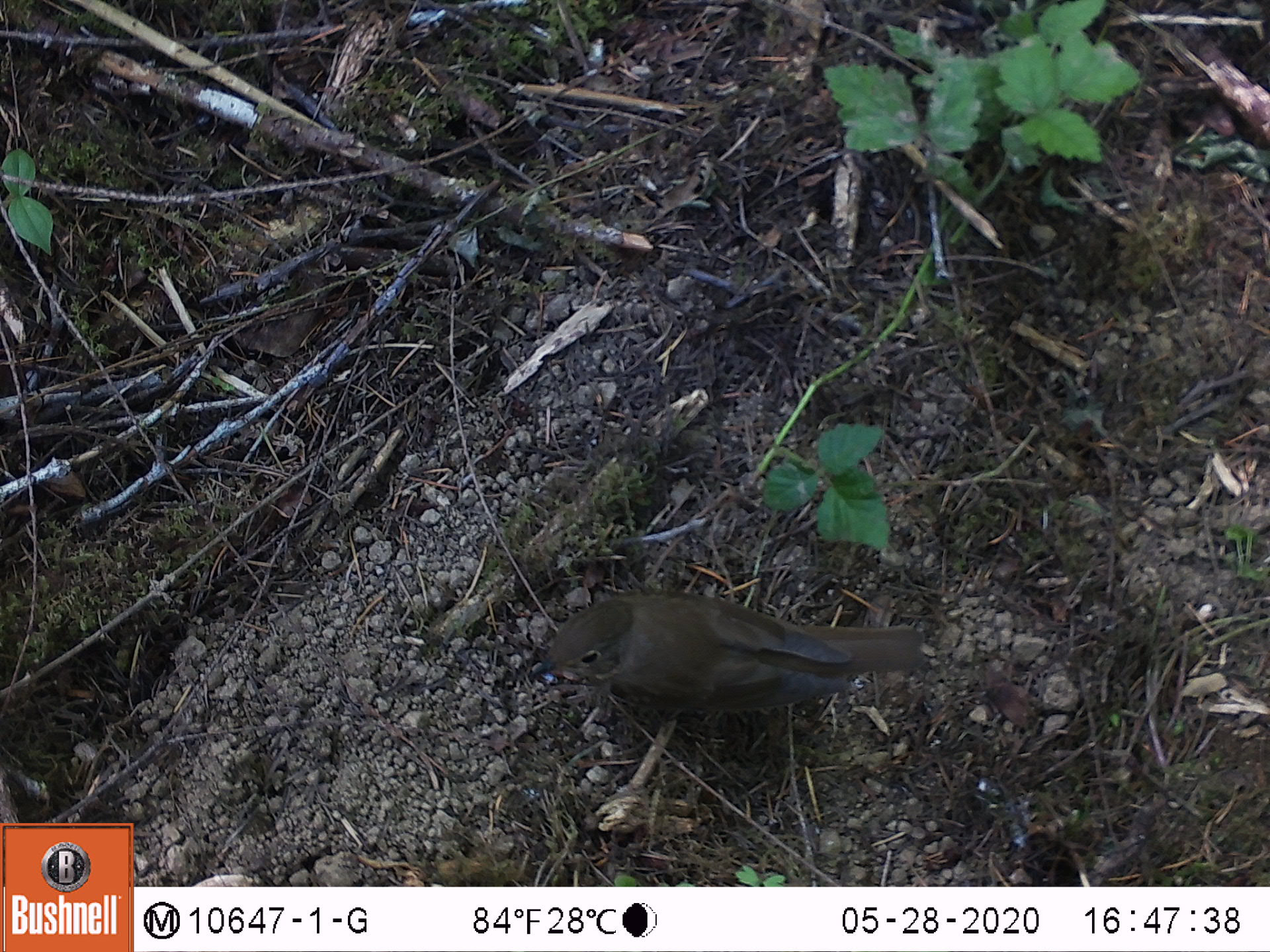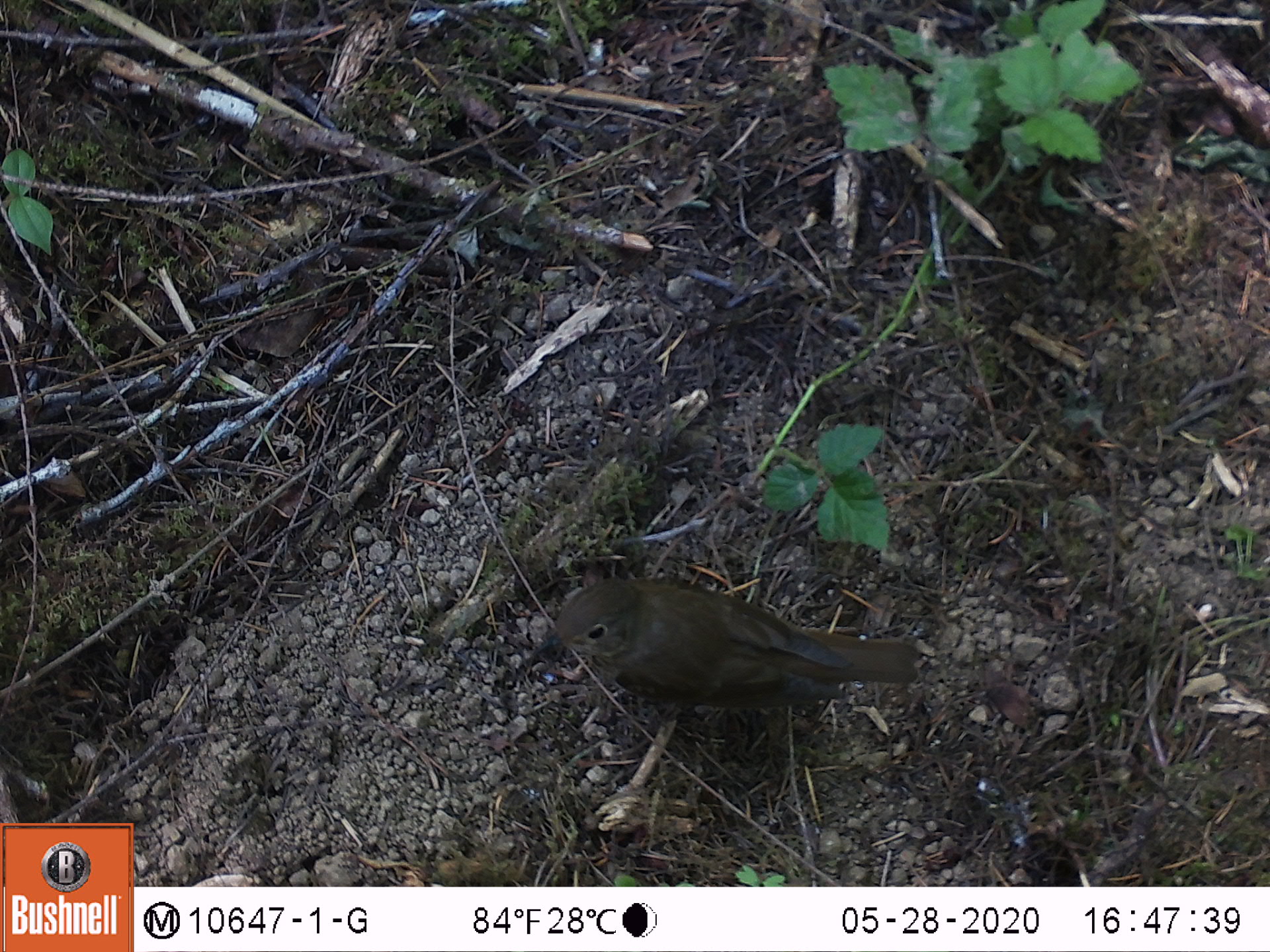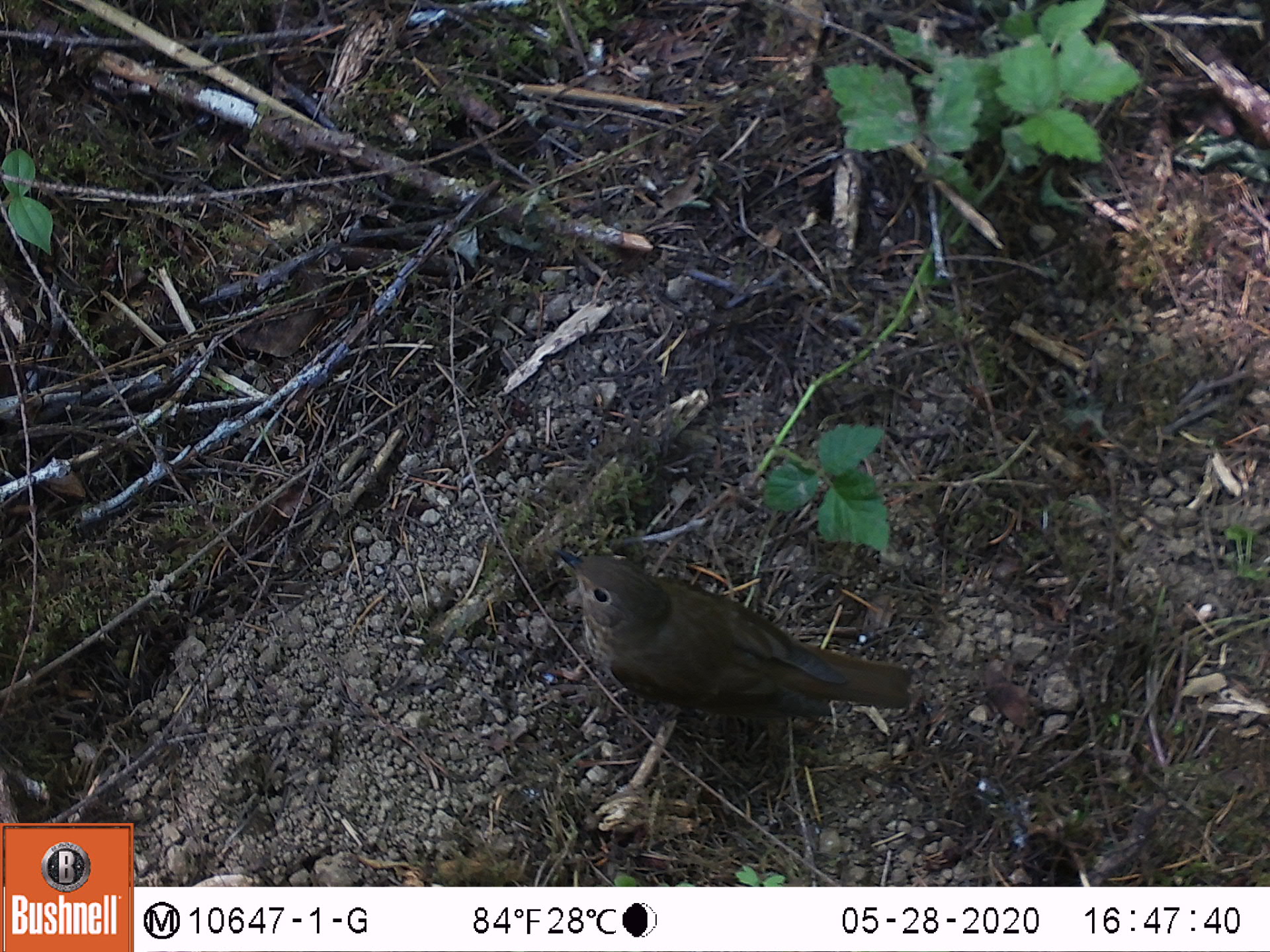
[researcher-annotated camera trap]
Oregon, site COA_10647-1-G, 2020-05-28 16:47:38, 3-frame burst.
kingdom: Animalia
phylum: Chordata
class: Aves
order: Passeriformes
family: Turdidae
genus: Catharus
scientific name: Catharus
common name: brown thrushes and nightingale-thrushes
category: catharus species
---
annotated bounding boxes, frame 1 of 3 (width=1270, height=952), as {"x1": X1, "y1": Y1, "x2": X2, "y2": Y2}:
catharus species: {"x1": 528, "y1": 580, "x2": 934, "y2": 724}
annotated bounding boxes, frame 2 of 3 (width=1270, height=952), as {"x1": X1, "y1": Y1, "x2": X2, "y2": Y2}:
catharus species: {"x1": 527, "y1": 583, "x2": 926, "y2": 714}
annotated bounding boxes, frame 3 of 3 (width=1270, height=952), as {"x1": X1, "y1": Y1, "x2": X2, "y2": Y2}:
catharus species: {"x1": 547, "y1": 535, "x2": 916, "y2": 733}